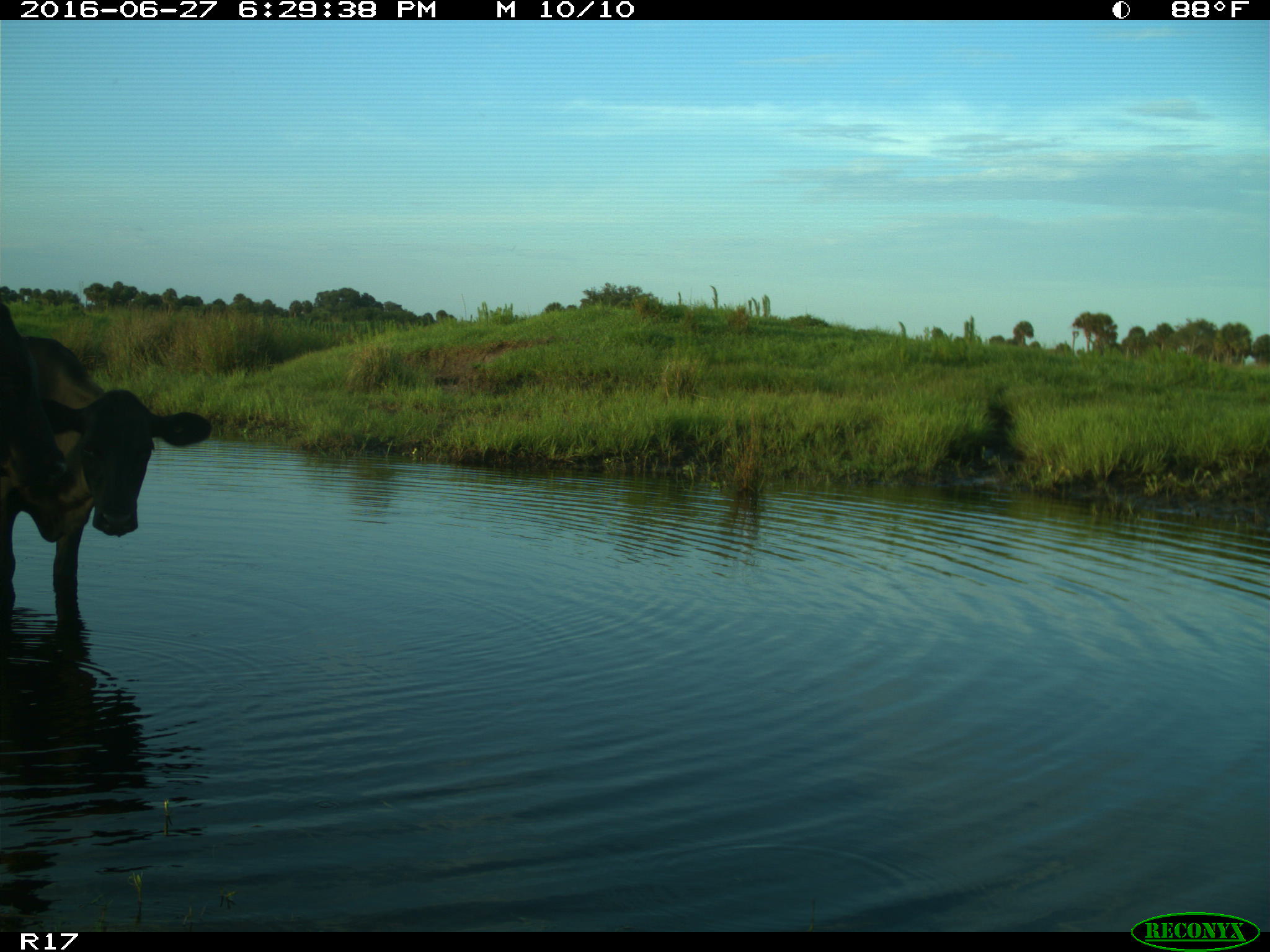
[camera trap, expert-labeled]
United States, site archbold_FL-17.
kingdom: Animalia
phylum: Chordata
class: Mammalia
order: Artiodactyla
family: Bovidae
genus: Bos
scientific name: Bos taurus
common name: domestic cow